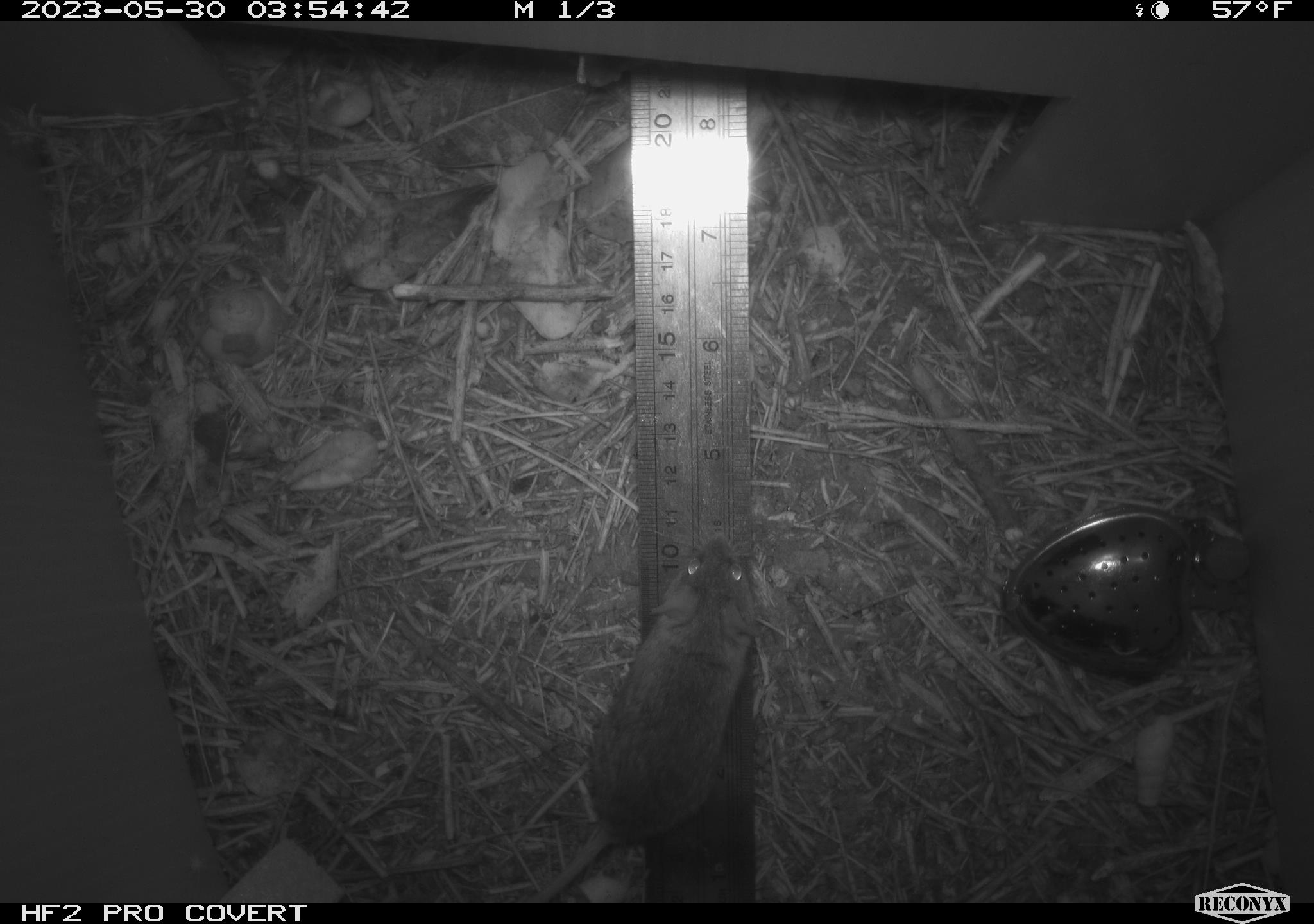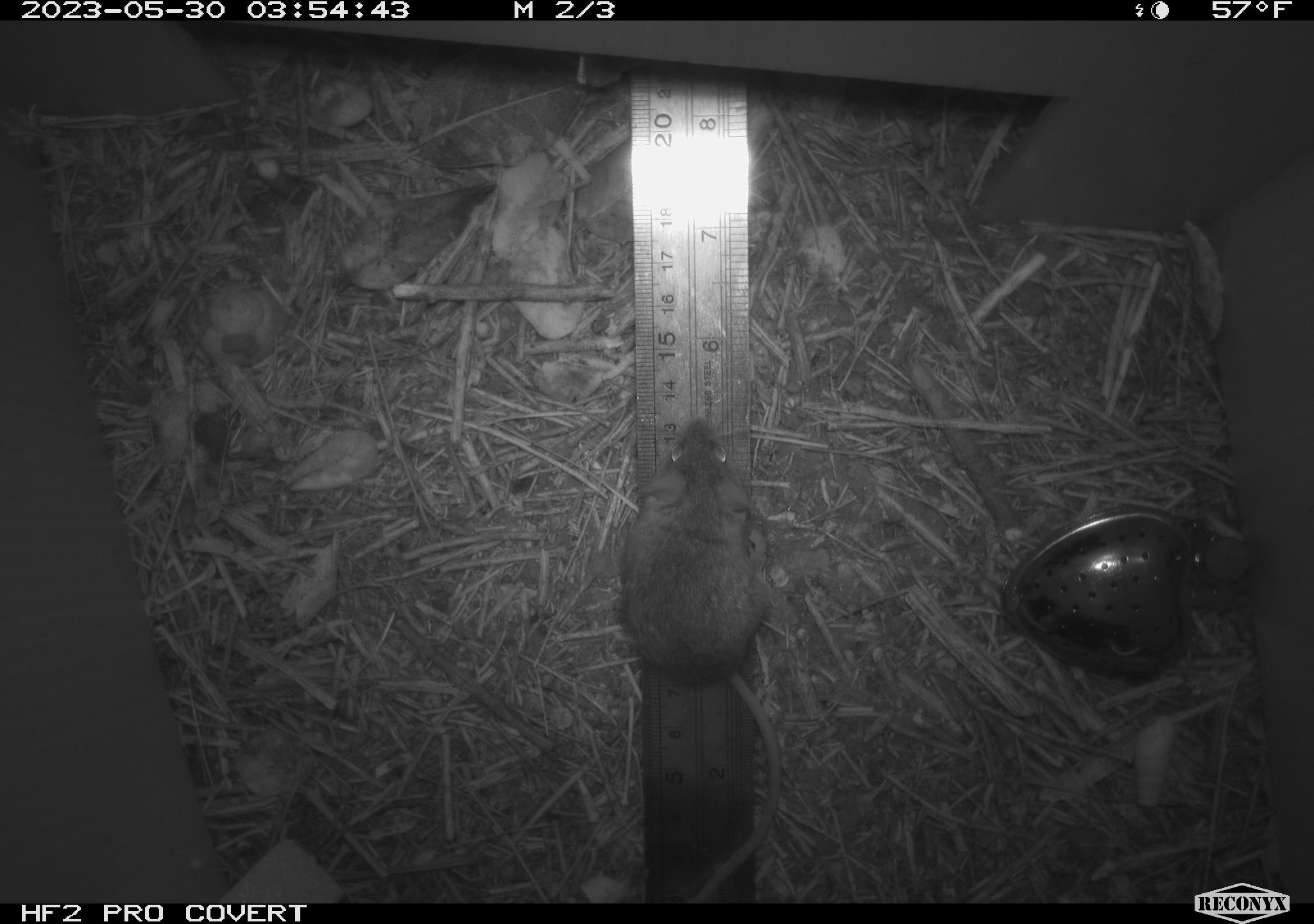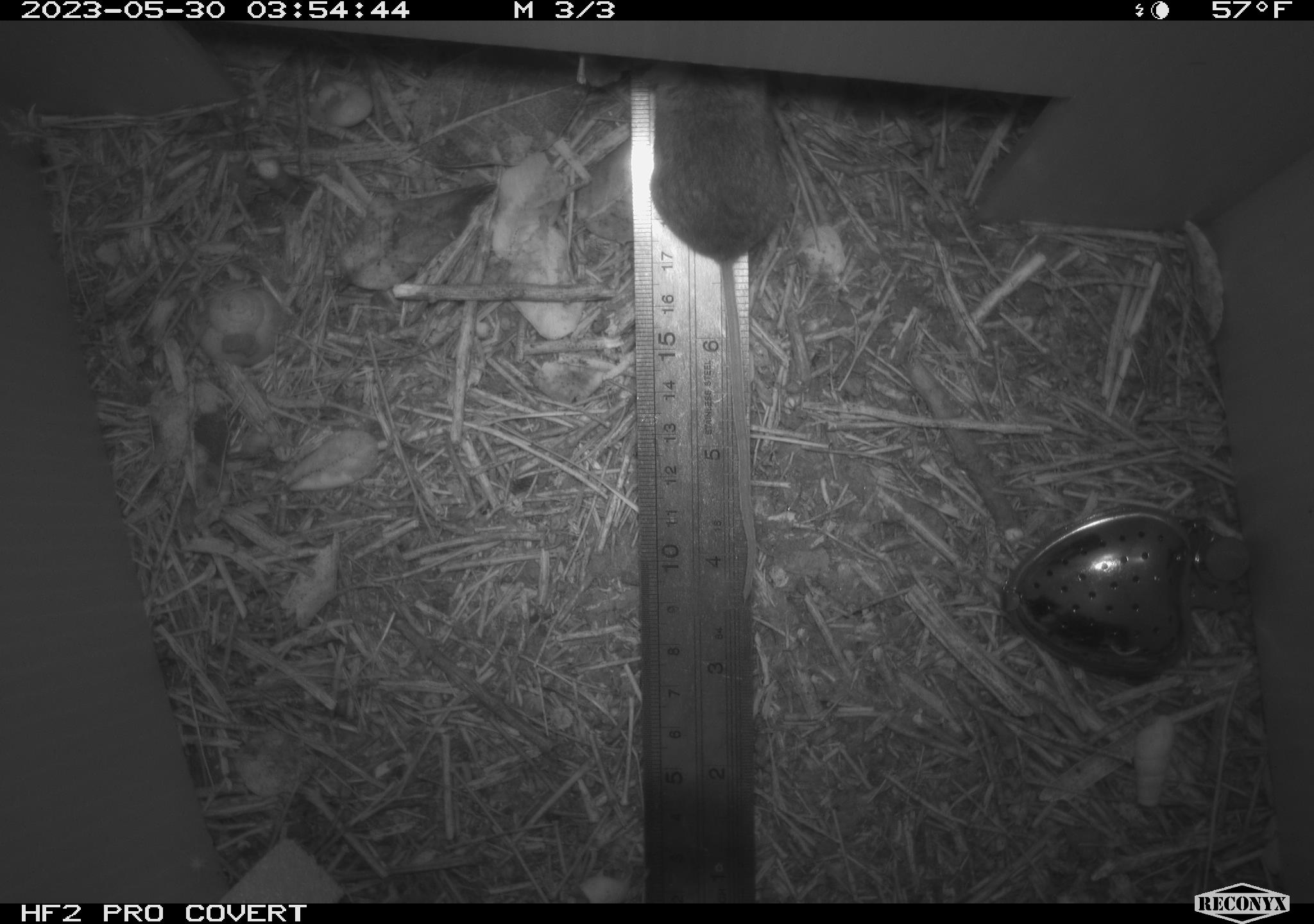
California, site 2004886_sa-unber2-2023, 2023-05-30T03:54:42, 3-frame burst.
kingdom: Animalia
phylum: Chordata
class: Mammalia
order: Rodentia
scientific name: Rodentia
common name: mouse species